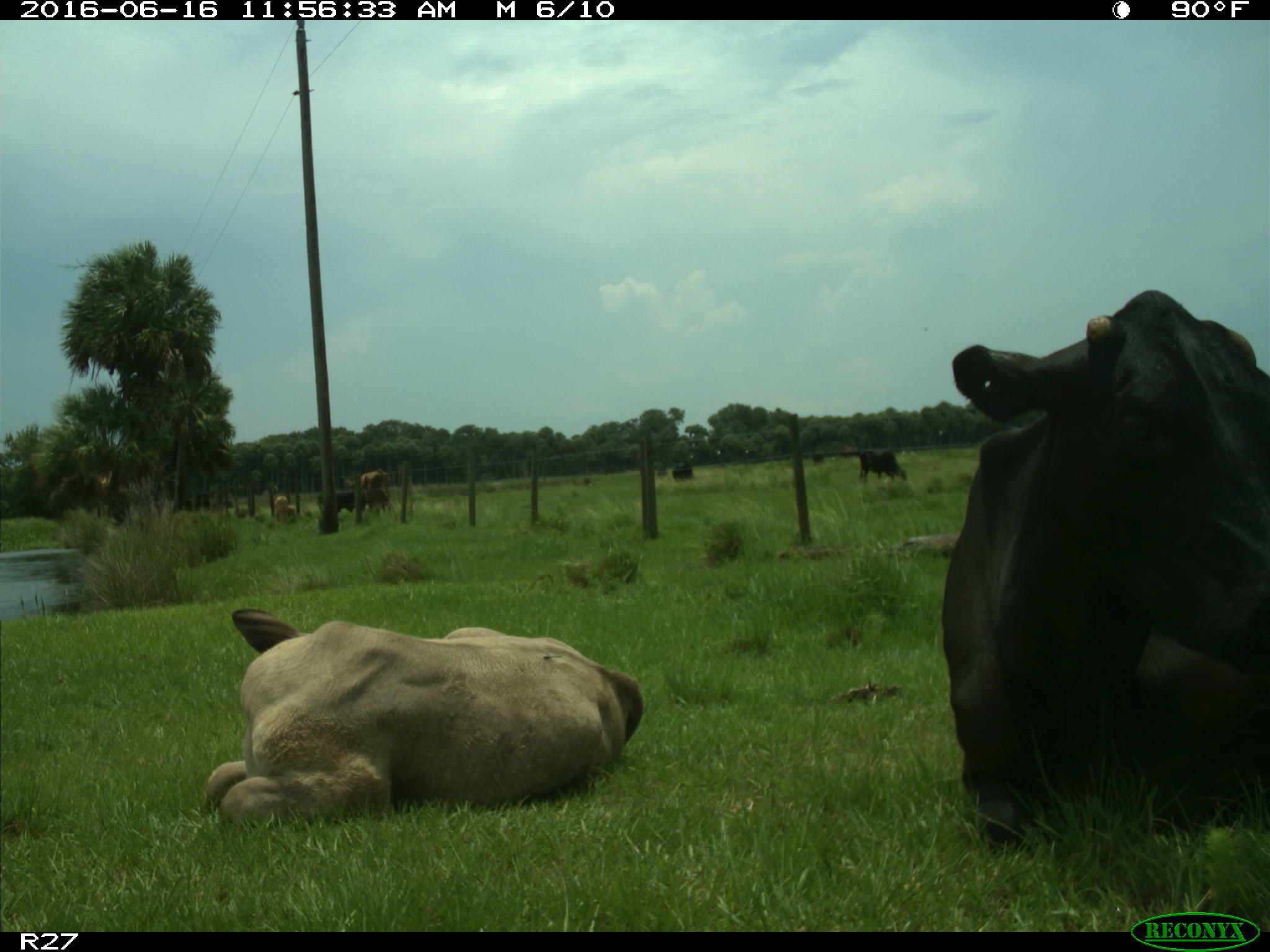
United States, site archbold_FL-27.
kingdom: Animalia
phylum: Chordata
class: Mammalia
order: Artiodactyla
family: Bovidae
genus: Bos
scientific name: Bos taurus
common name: domestic cow